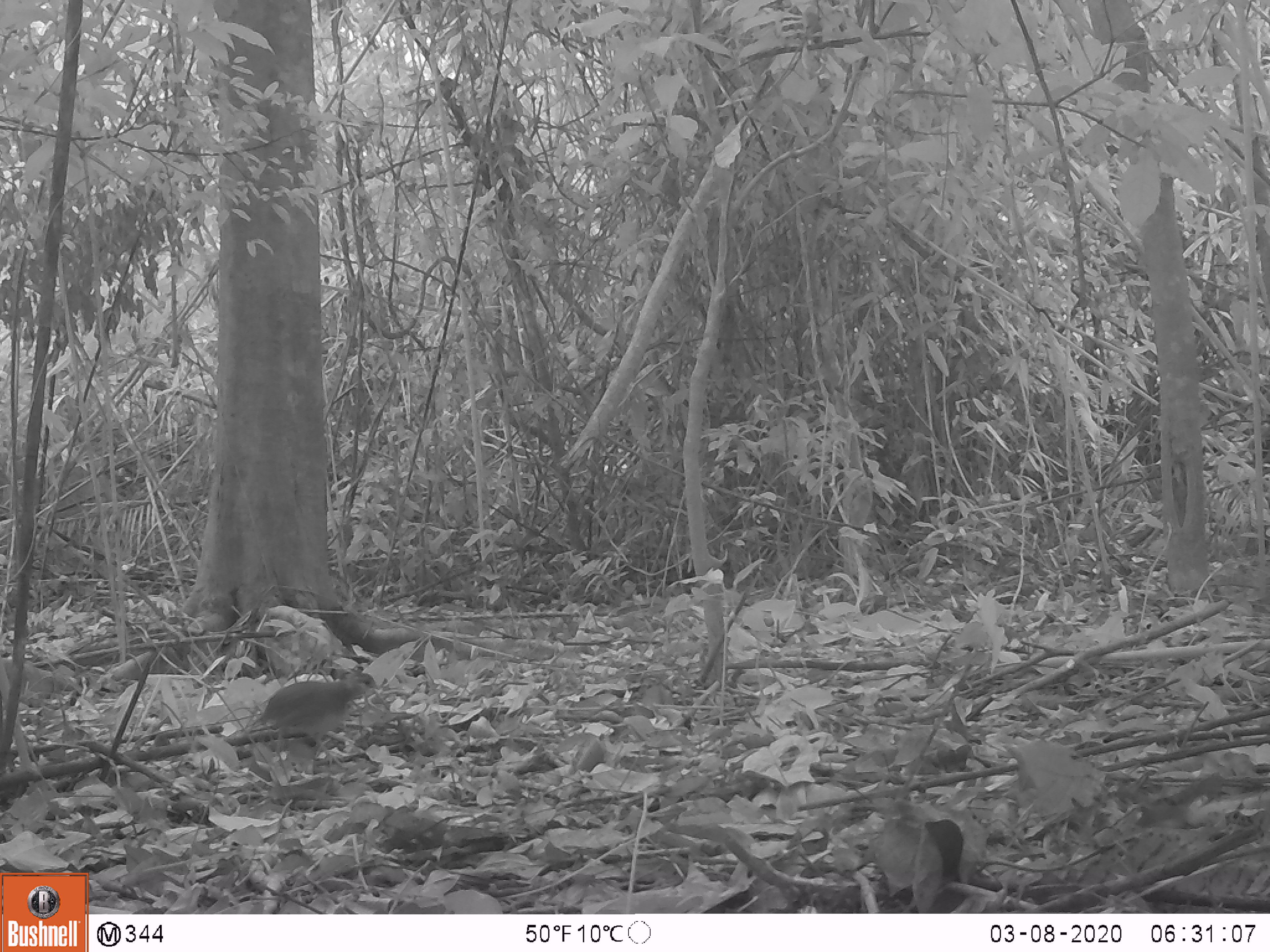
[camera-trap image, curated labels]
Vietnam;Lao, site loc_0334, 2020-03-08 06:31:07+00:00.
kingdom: Animalia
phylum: Chordata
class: Aves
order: Galliformes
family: Phasianidae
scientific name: Phasianidae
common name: partridge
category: unidentified partridge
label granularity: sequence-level